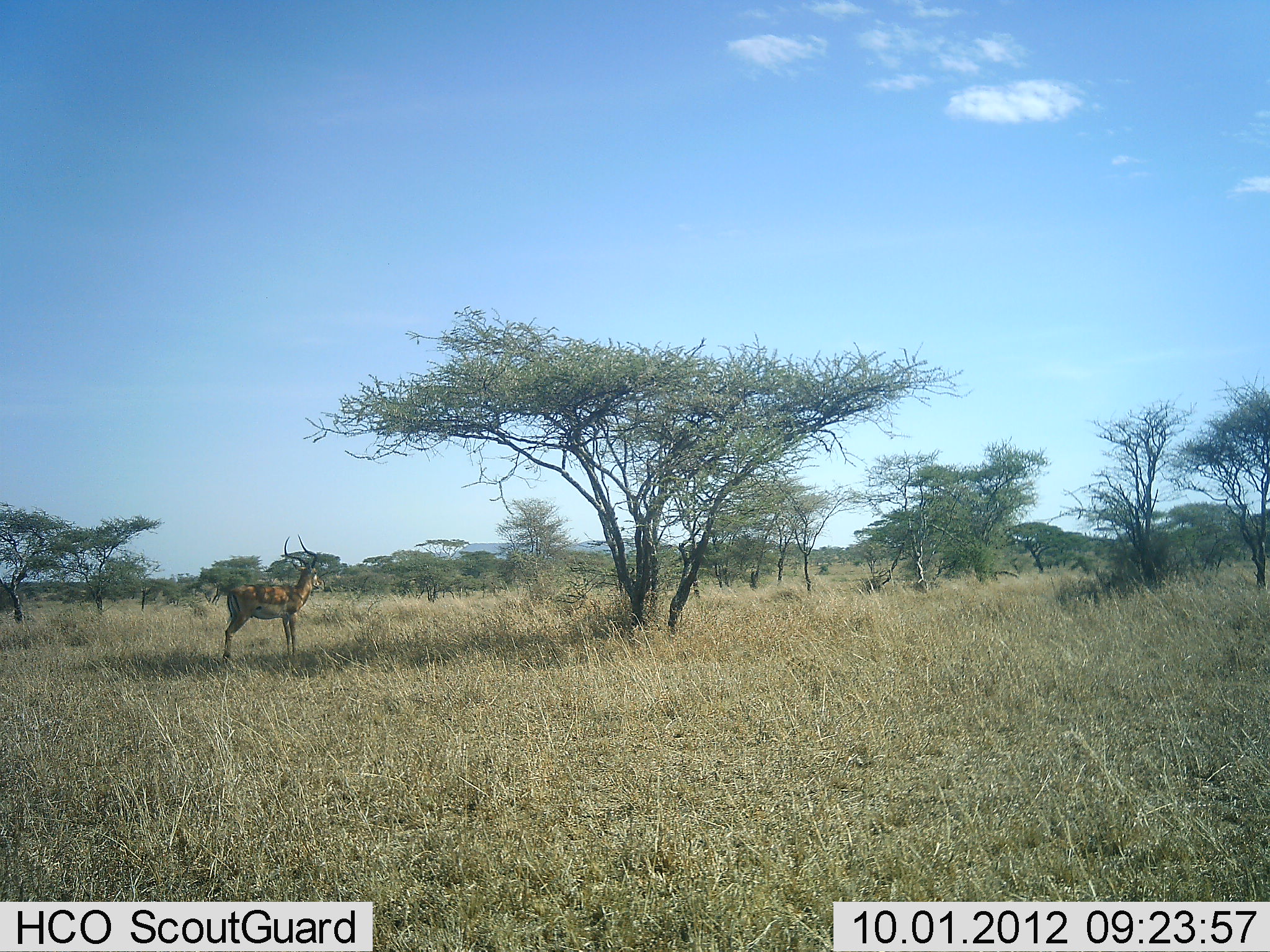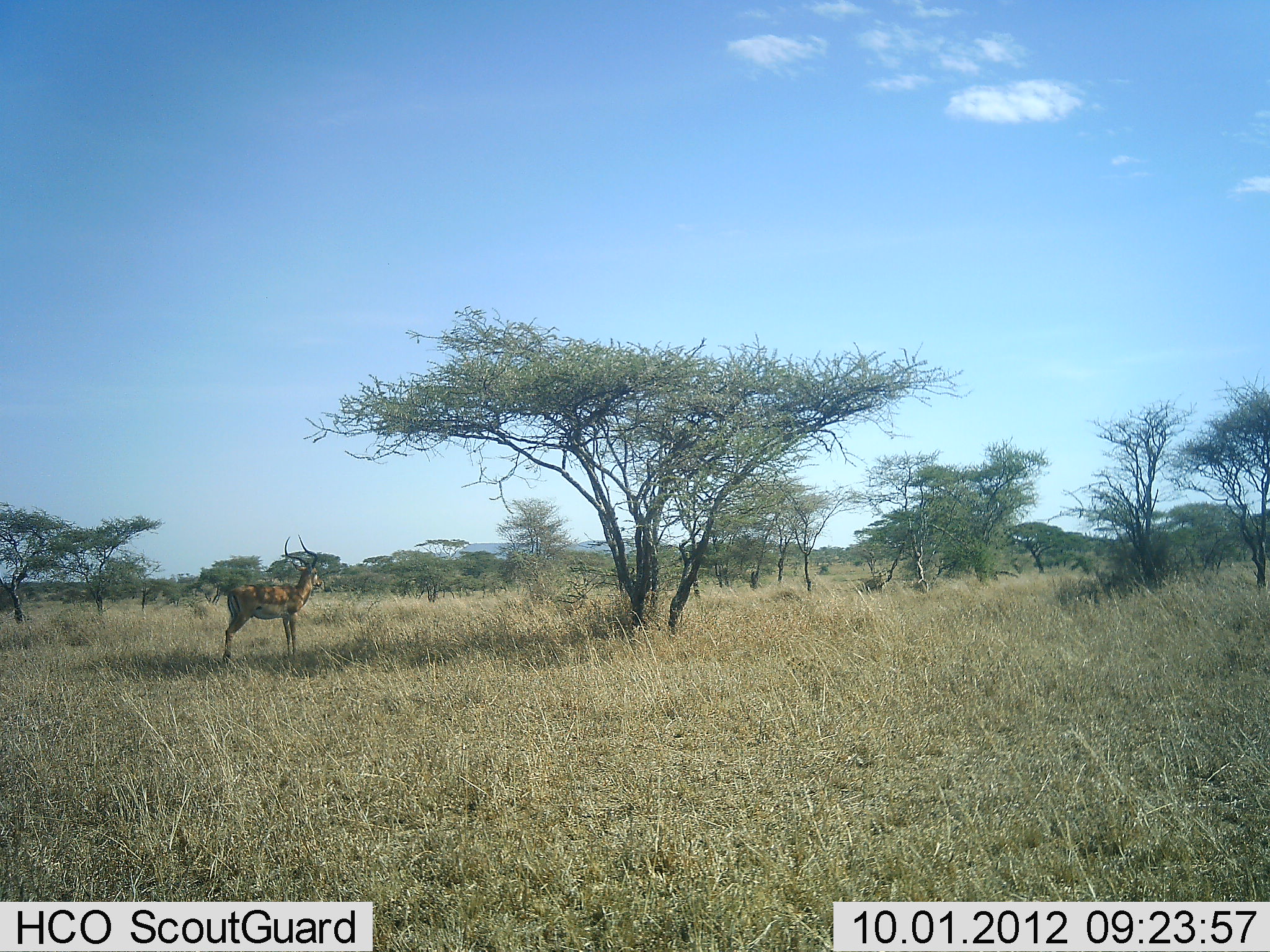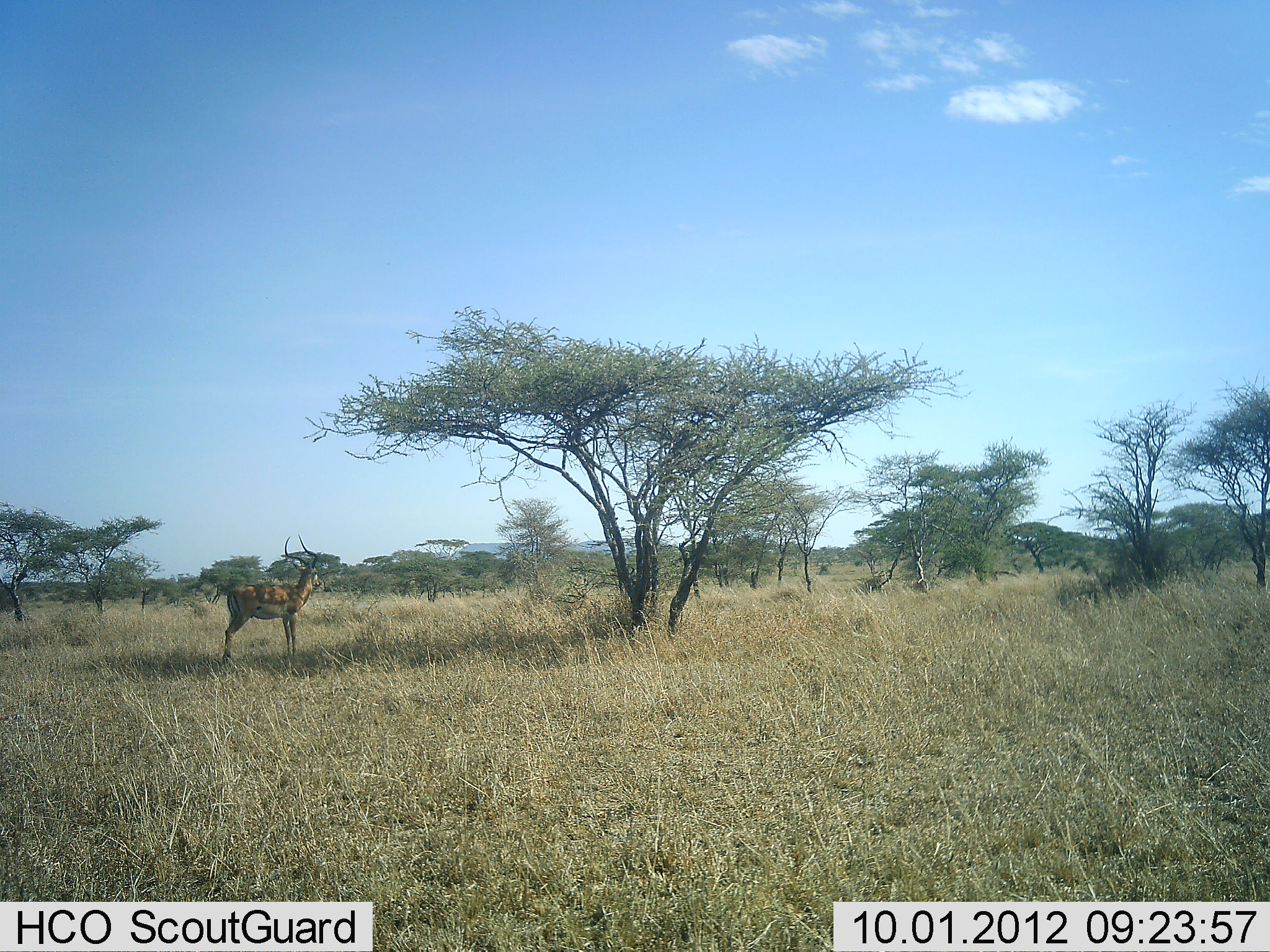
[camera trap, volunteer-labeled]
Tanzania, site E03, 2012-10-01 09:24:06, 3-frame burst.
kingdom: Animalia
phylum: Chordata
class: Mammalia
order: Artiodactyla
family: Bovidae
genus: Aepyceros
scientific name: Aepyceros melampus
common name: impala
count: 1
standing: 100%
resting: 0%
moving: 0%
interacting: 0%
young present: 0%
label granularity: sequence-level